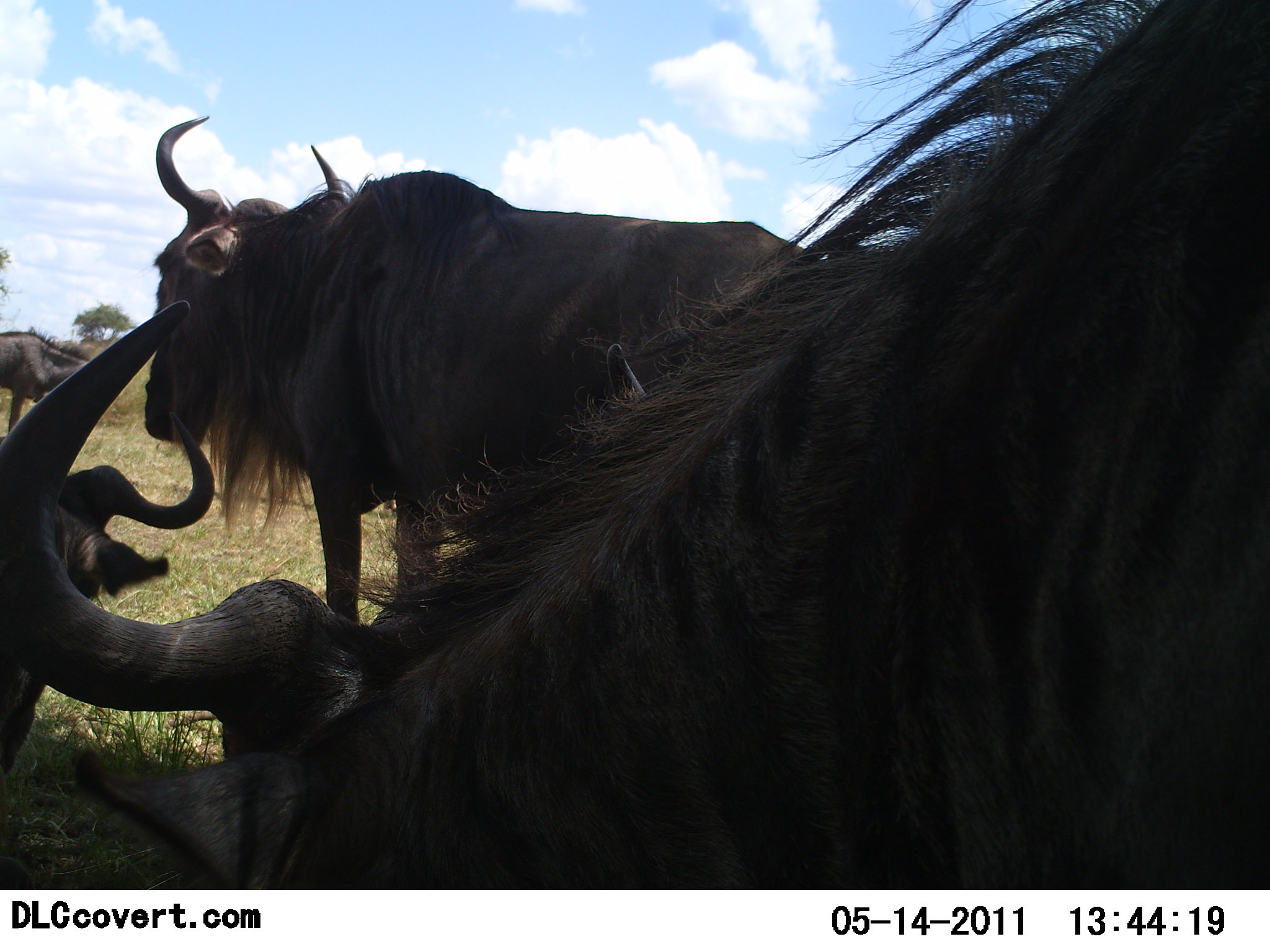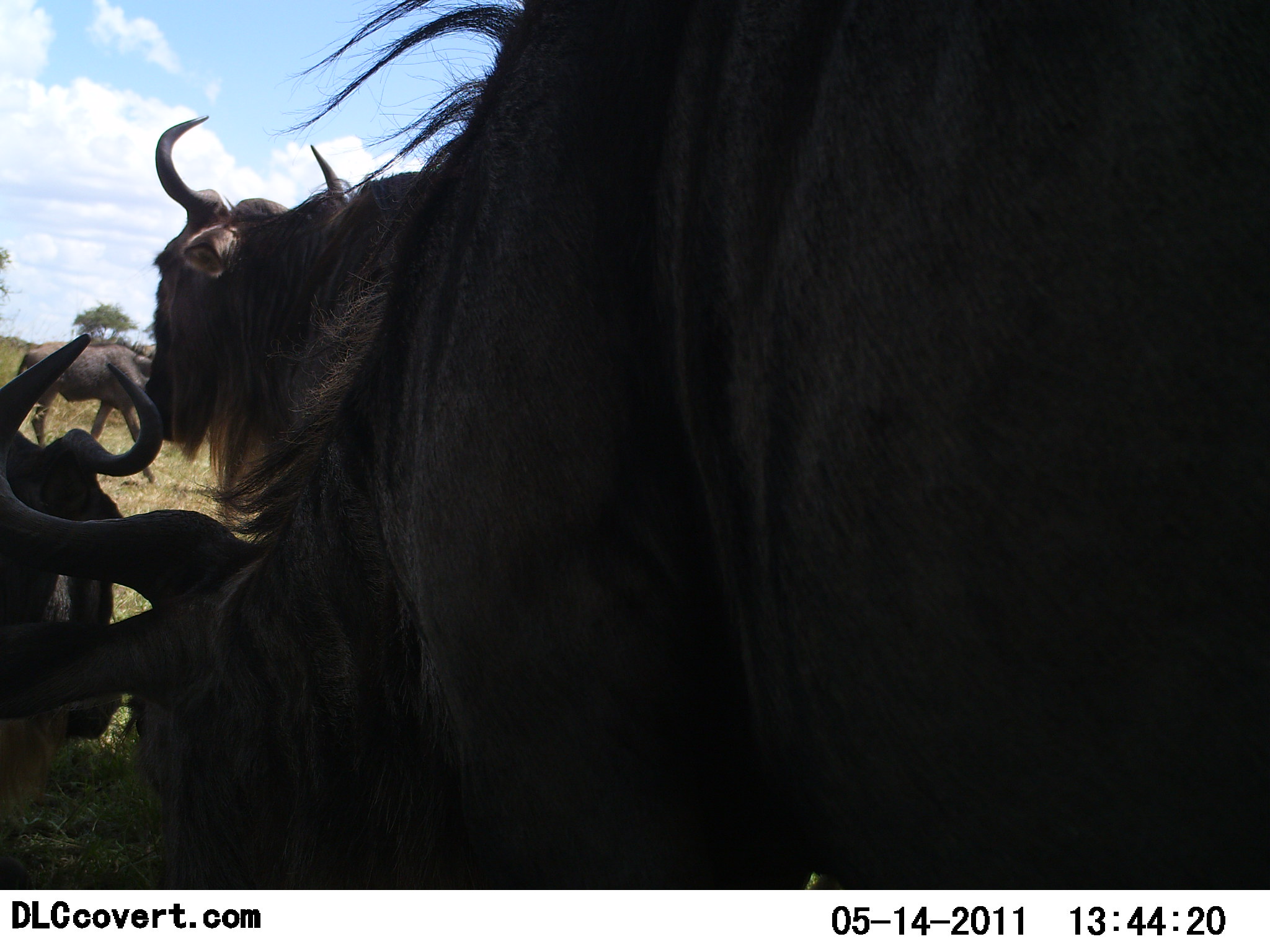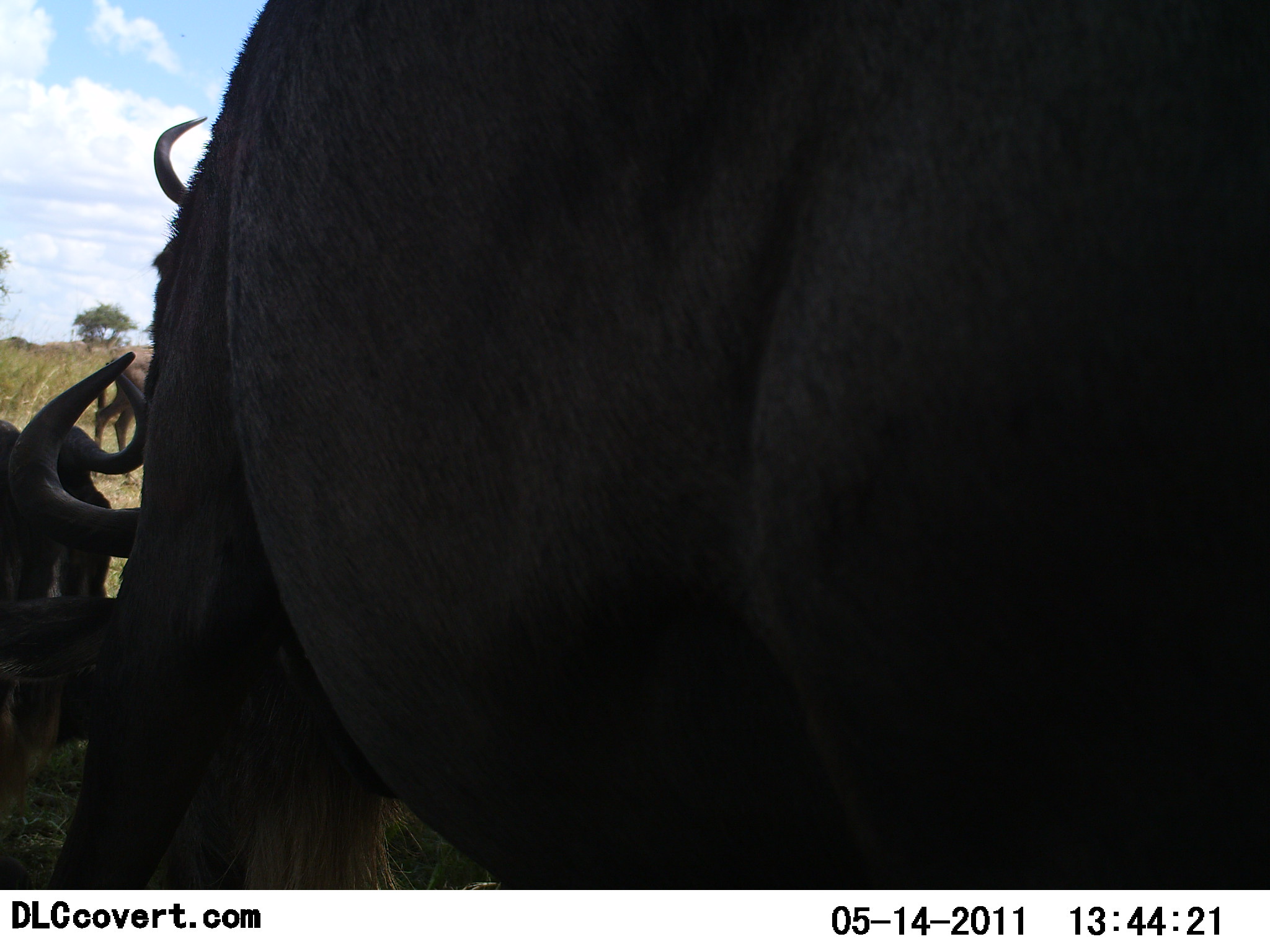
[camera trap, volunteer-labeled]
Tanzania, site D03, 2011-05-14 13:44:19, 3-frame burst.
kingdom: Animalia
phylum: Chordata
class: Mammalia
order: Artiodactyla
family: Bovidae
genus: Connochaetes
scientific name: Connochaetes taurinus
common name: blue wildebeest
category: wildebeest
Wildebeest (blue wildebeest) (Connochaetes taurinus), count 4. Behavior (volunteer vote fractions): standing 82%, resting 55%, moving 27%, interacting 0%. Young present (vote fraction): 0%. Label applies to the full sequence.